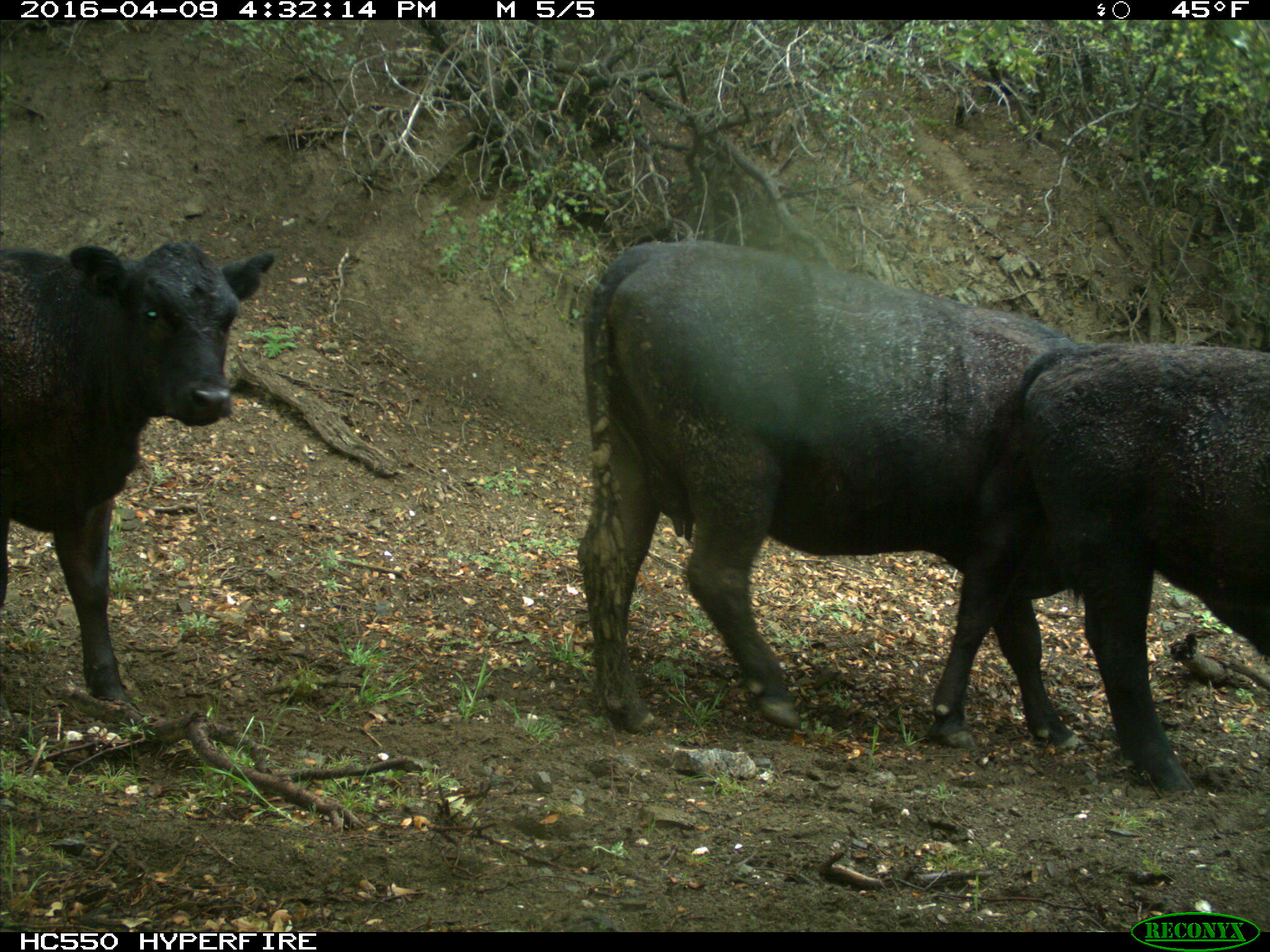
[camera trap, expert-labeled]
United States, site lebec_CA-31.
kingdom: Animalia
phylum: Chordata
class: Mammalia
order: Artiodactyla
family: Bovidae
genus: Bos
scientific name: Bos taurus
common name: domestic cow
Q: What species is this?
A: Bos taurus (domestic cow).